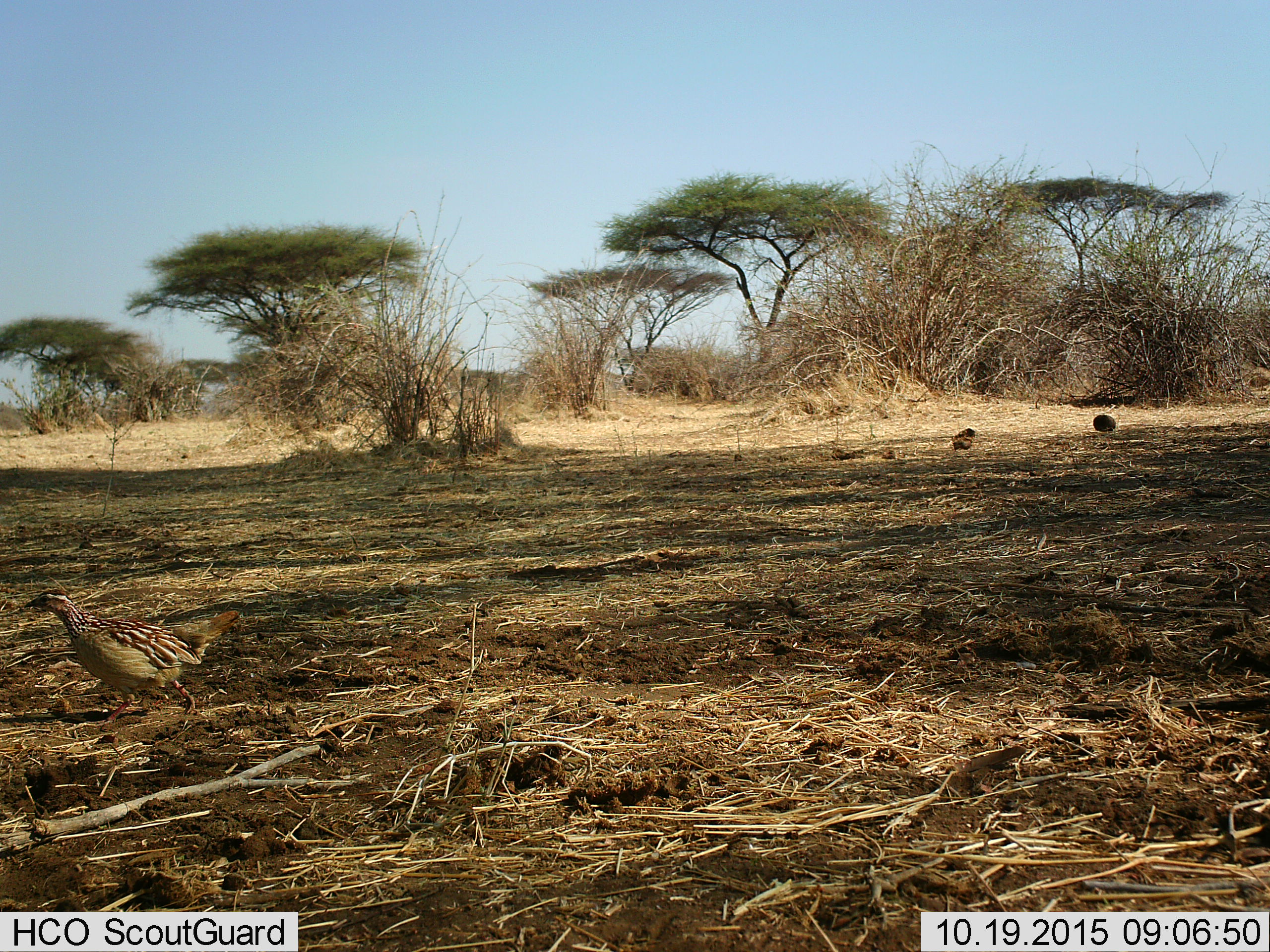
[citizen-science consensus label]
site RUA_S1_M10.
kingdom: Animalia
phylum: Chordata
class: Aves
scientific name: Aves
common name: bird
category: birdother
Birdother (bird) (Aves), count 1. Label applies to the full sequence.